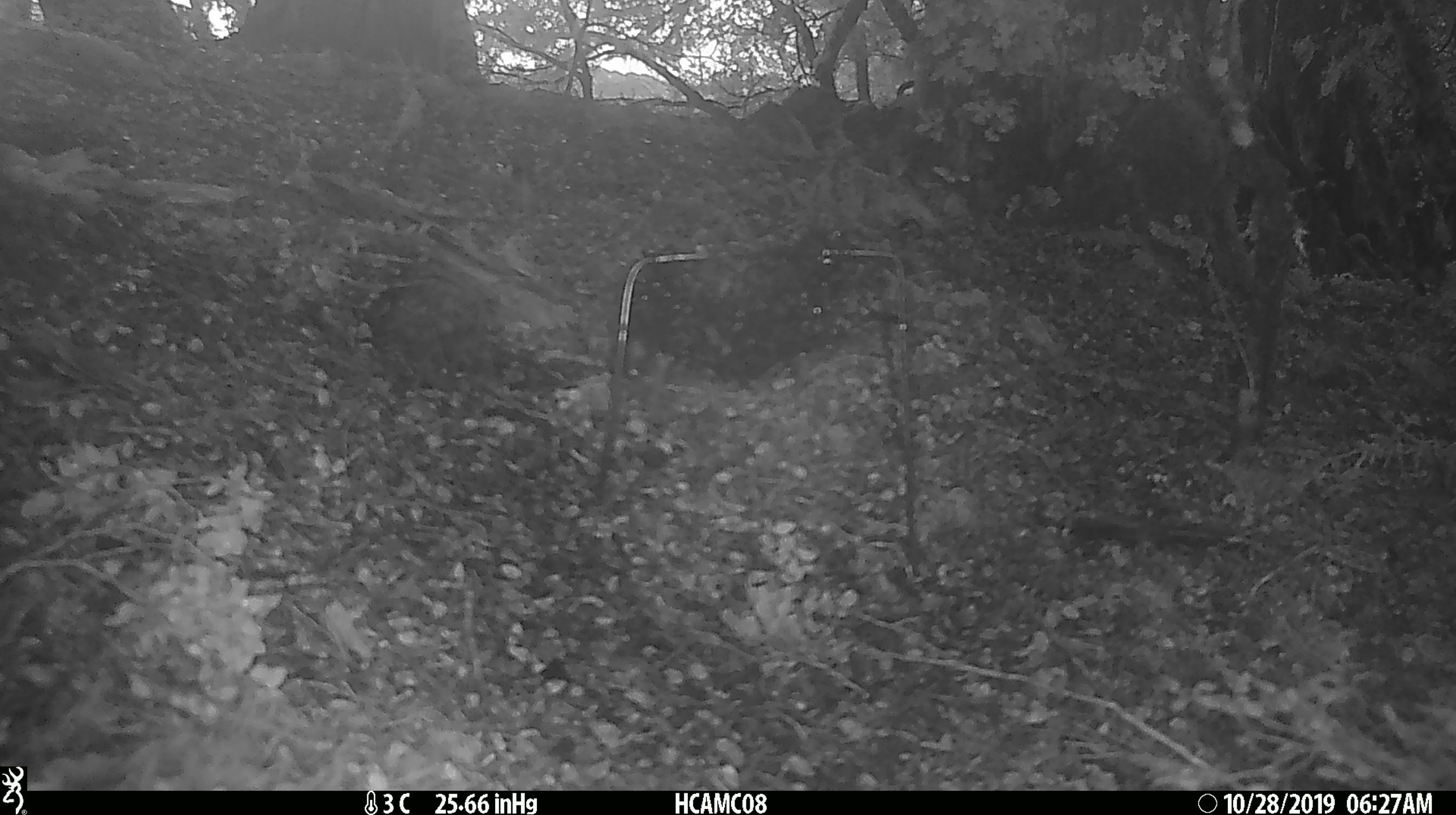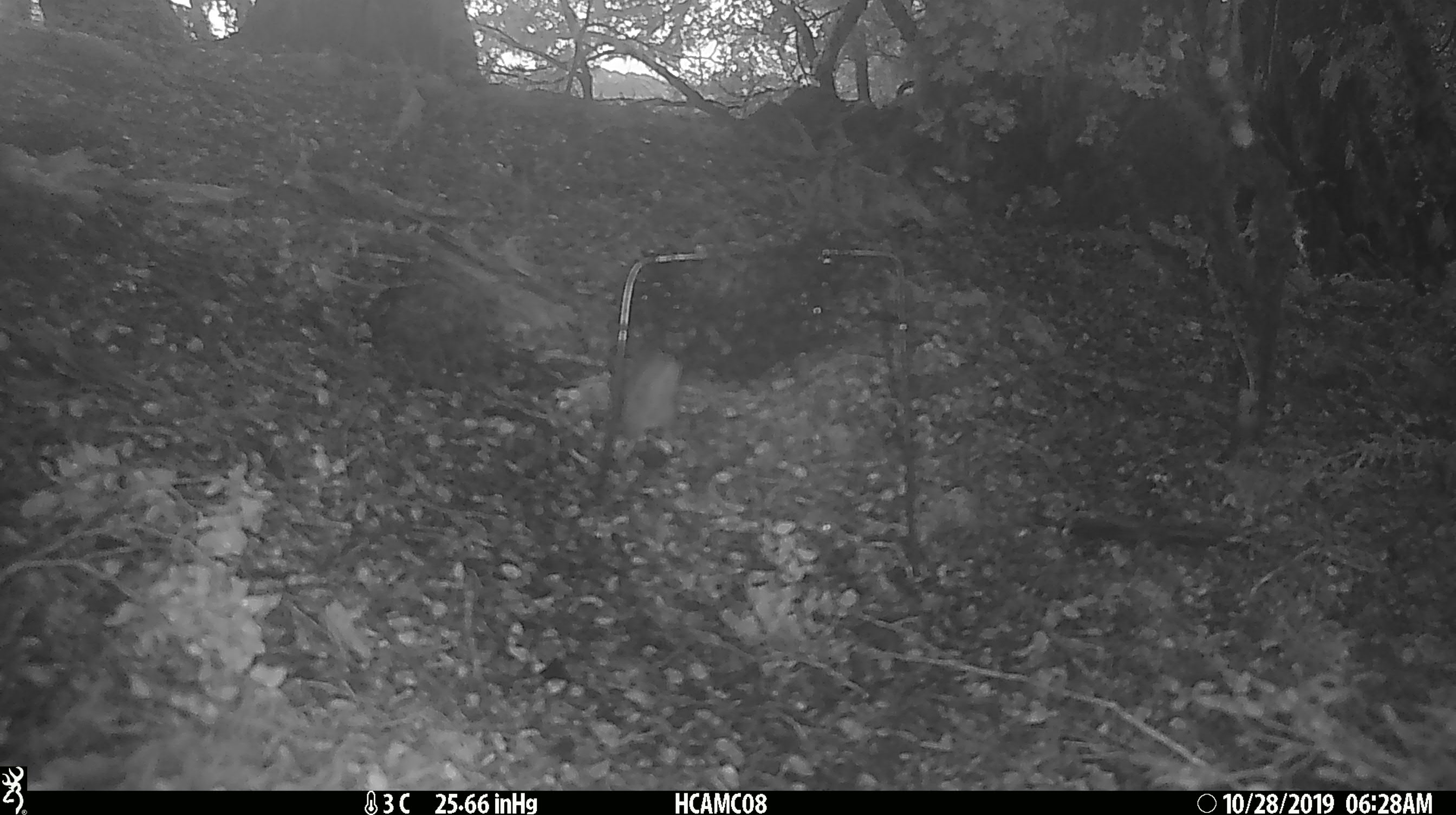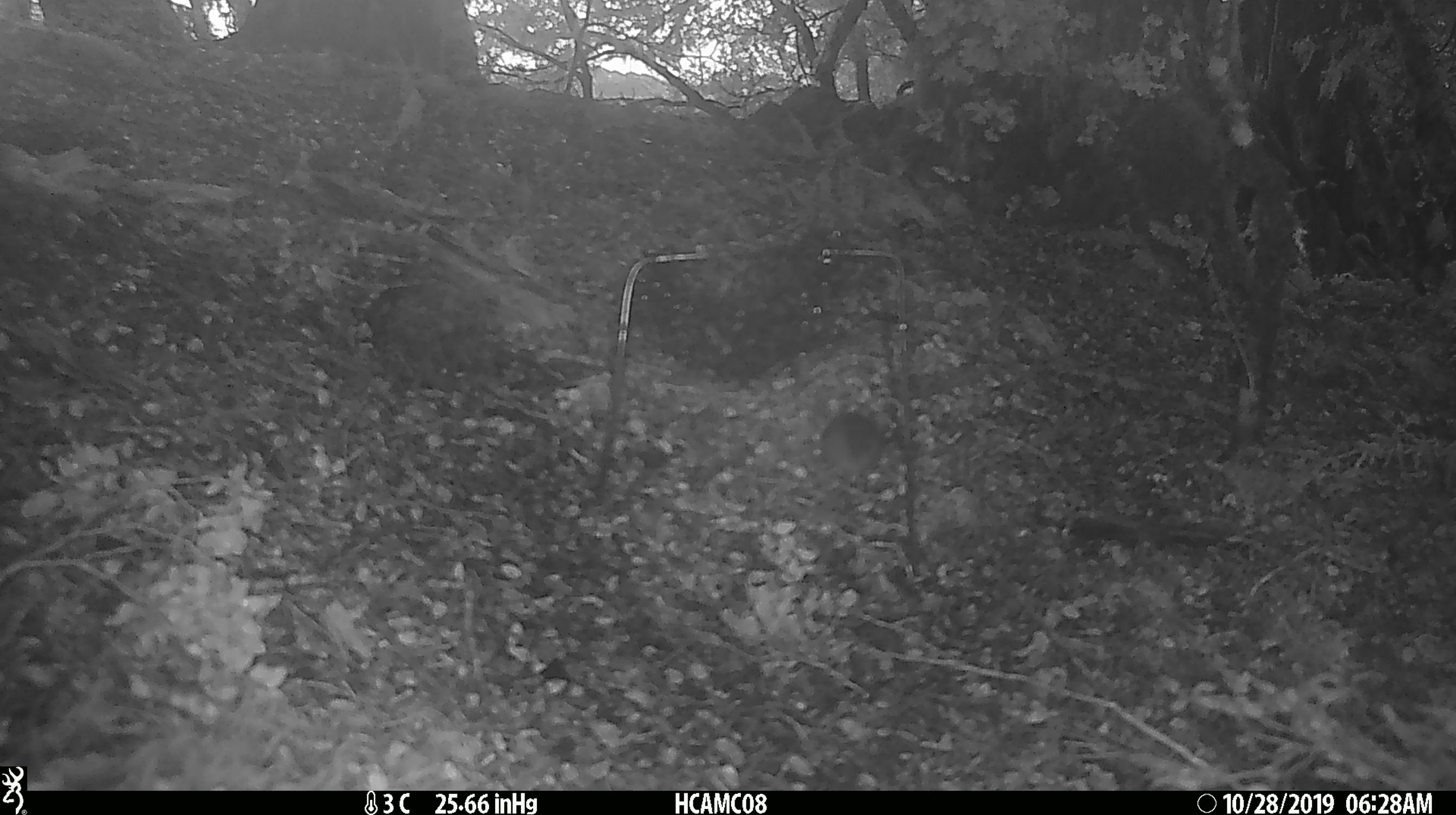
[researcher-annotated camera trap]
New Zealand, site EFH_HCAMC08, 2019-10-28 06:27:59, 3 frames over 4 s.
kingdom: Animalia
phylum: Chordata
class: Mammalia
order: Rodentia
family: Muridae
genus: Mus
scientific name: Mus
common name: mouse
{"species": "mouse (Mus)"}